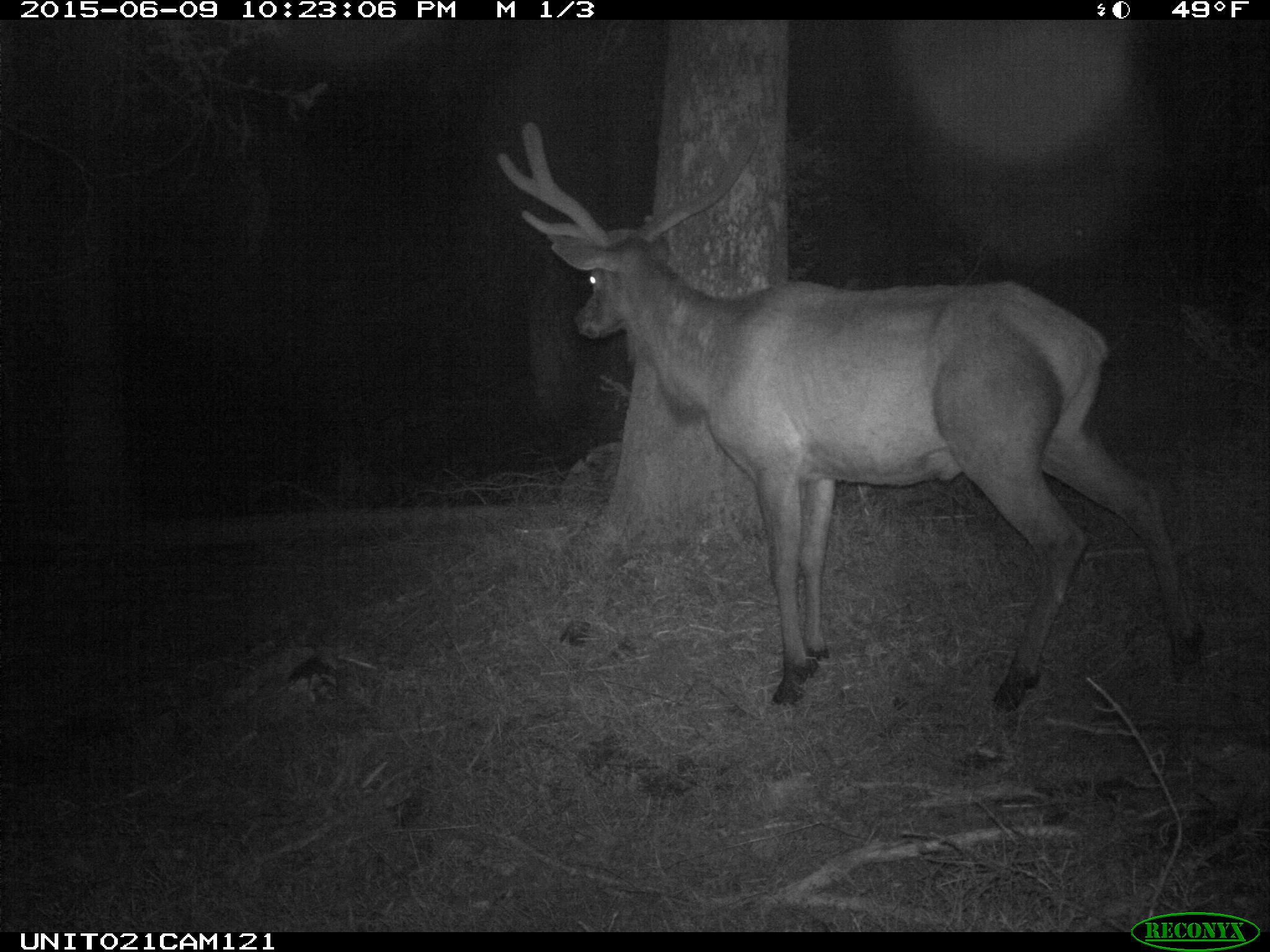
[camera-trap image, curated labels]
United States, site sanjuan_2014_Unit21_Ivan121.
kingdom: Animalia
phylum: Chordata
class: Mammalia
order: Artiodactyla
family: Cervidae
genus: Cervus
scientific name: Cervus elaphus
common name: red deer